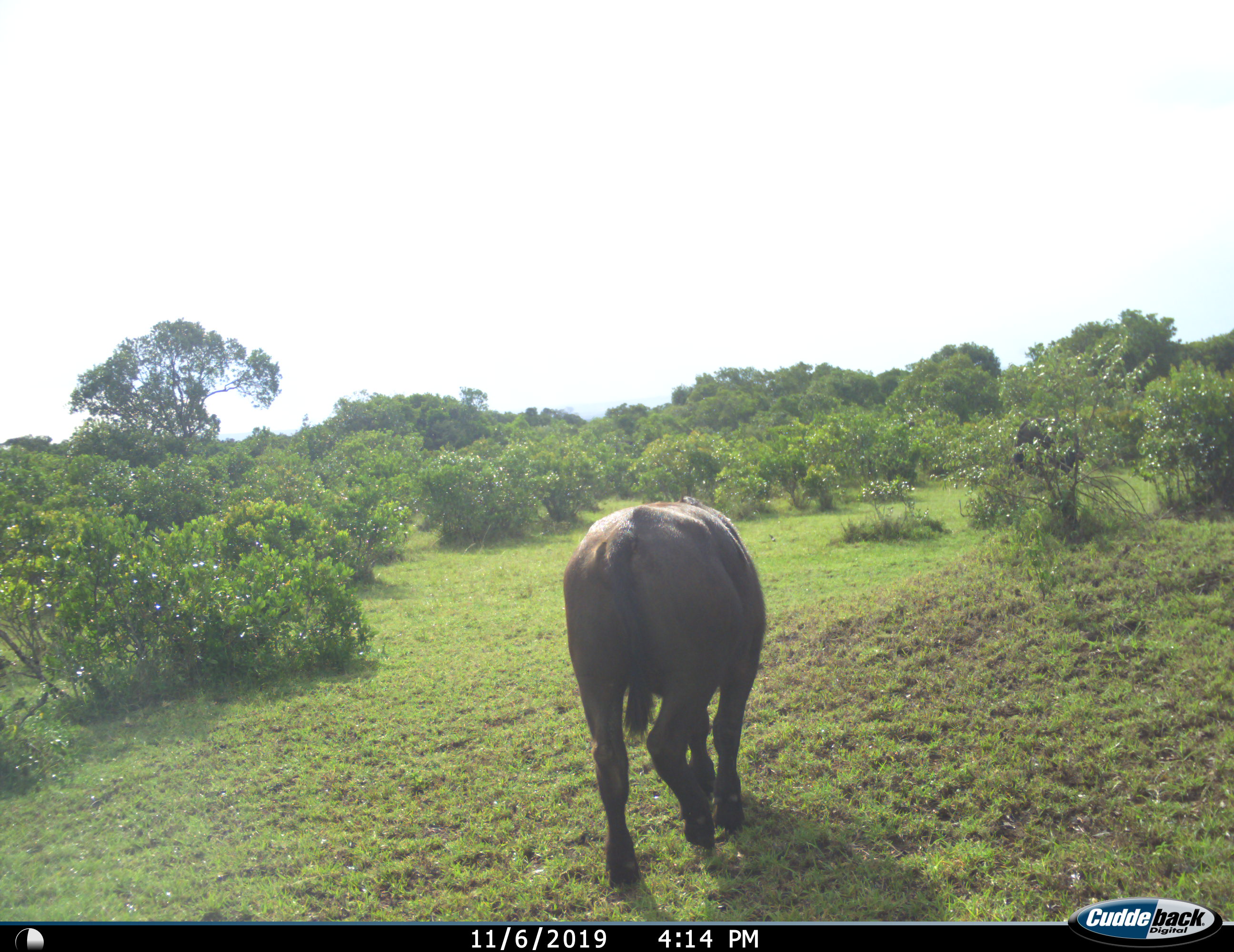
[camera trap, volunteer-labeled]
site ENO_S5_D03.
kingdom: Animalia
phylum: Chordata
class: Mammalia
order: Artiodactyla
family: Bovidae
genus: Syncerus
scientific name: Syncerus caffer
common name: african buffalo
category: buffalo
Buffalo (african buffalo) (Syncerus caffer), count 2. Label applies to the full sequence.